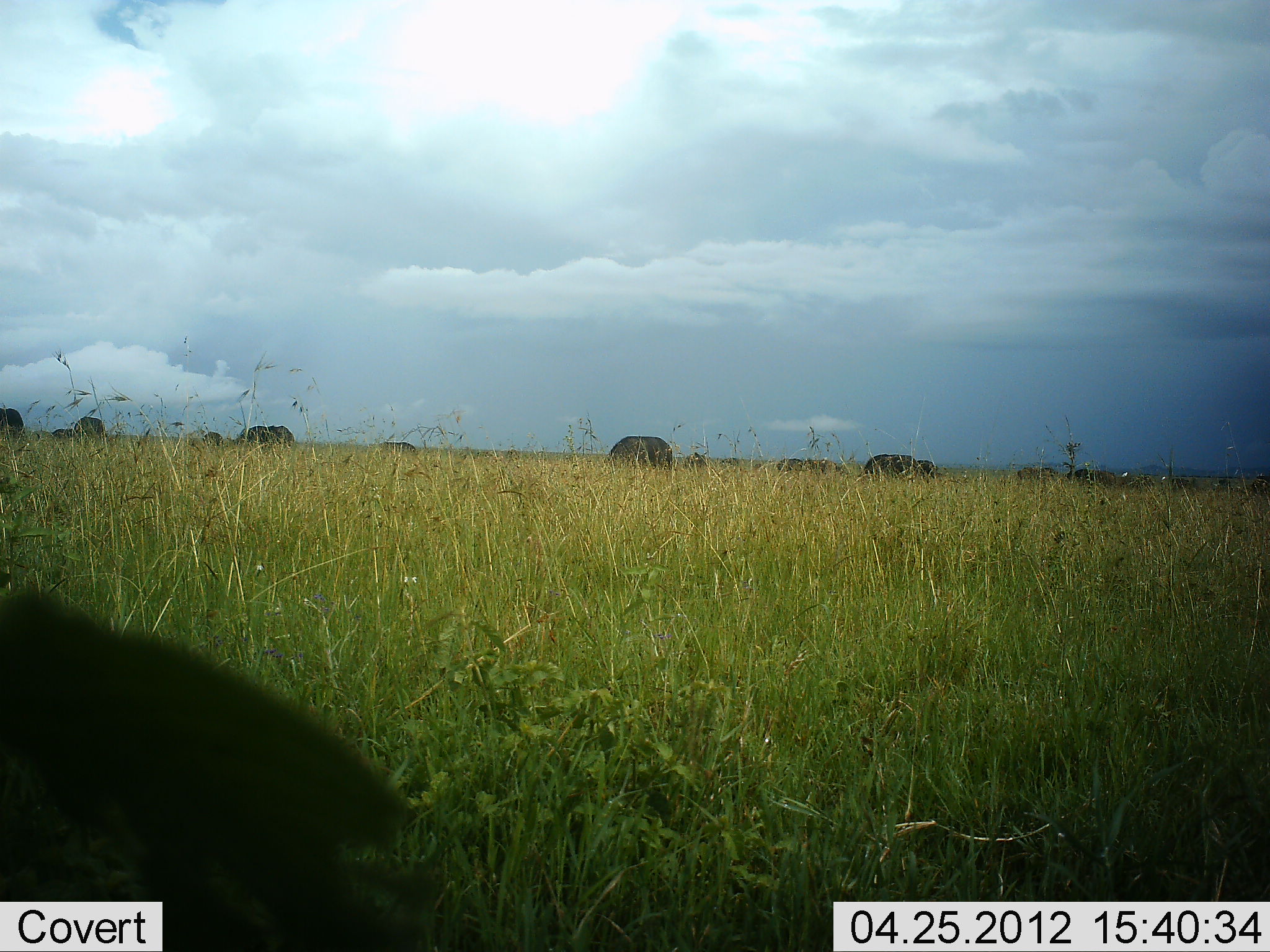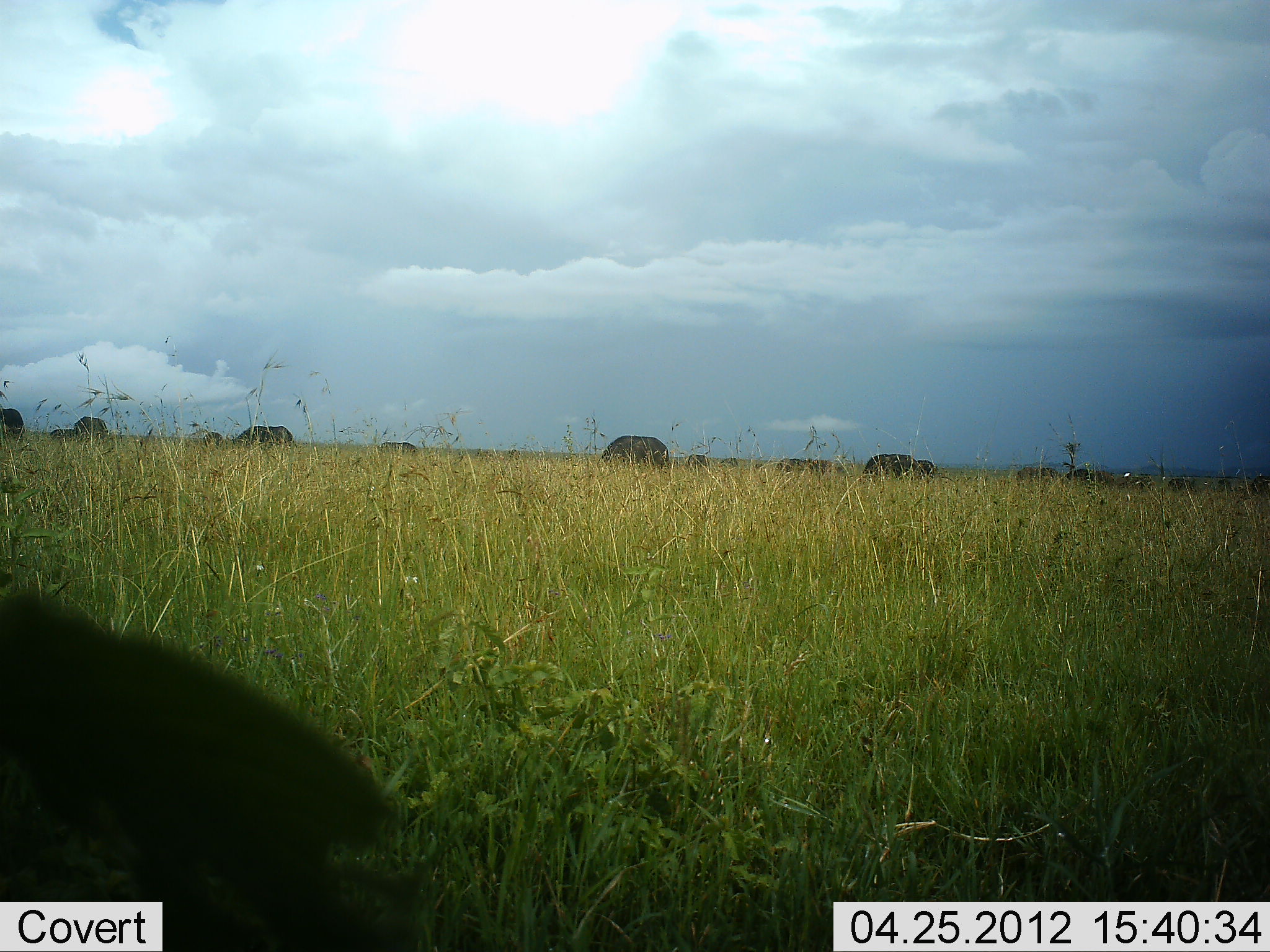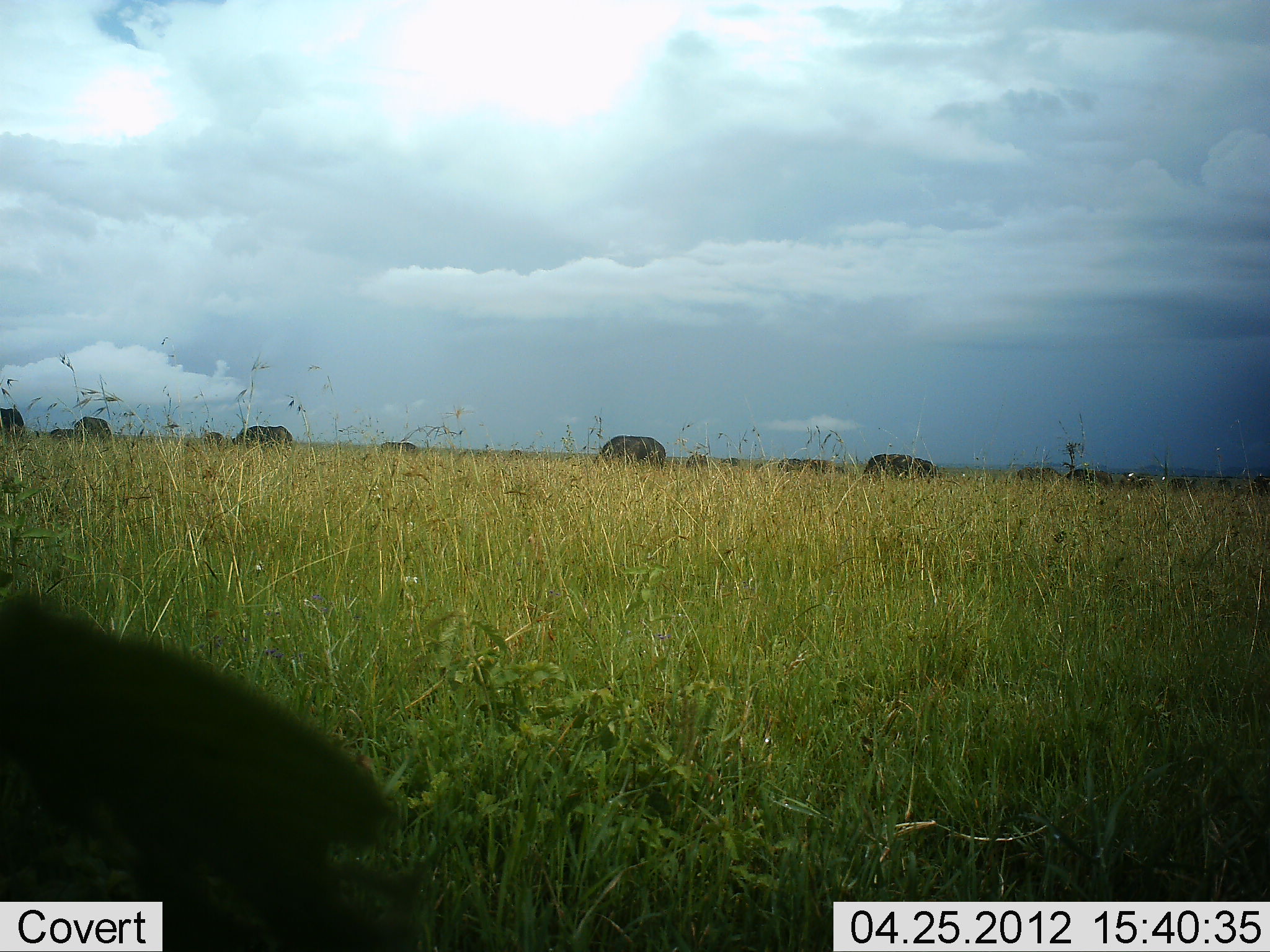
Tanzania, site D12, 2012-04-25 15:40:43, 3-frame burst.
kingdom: Animalia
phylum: Chordata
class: Mammalia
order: Artiodactyla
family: Bovidae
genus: Connochaetes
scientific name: Connochaetes taurinus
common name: blue wildebeest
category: wildebeest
Wildebeest (blue wildebeest) (Connochaetes taurinus), count 11-50. Behavior (volunteer vote fractions): standing 47%, resting 7%, moving 20%, interacting 0%. Young present (vote fraction): 0%. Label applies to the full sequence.